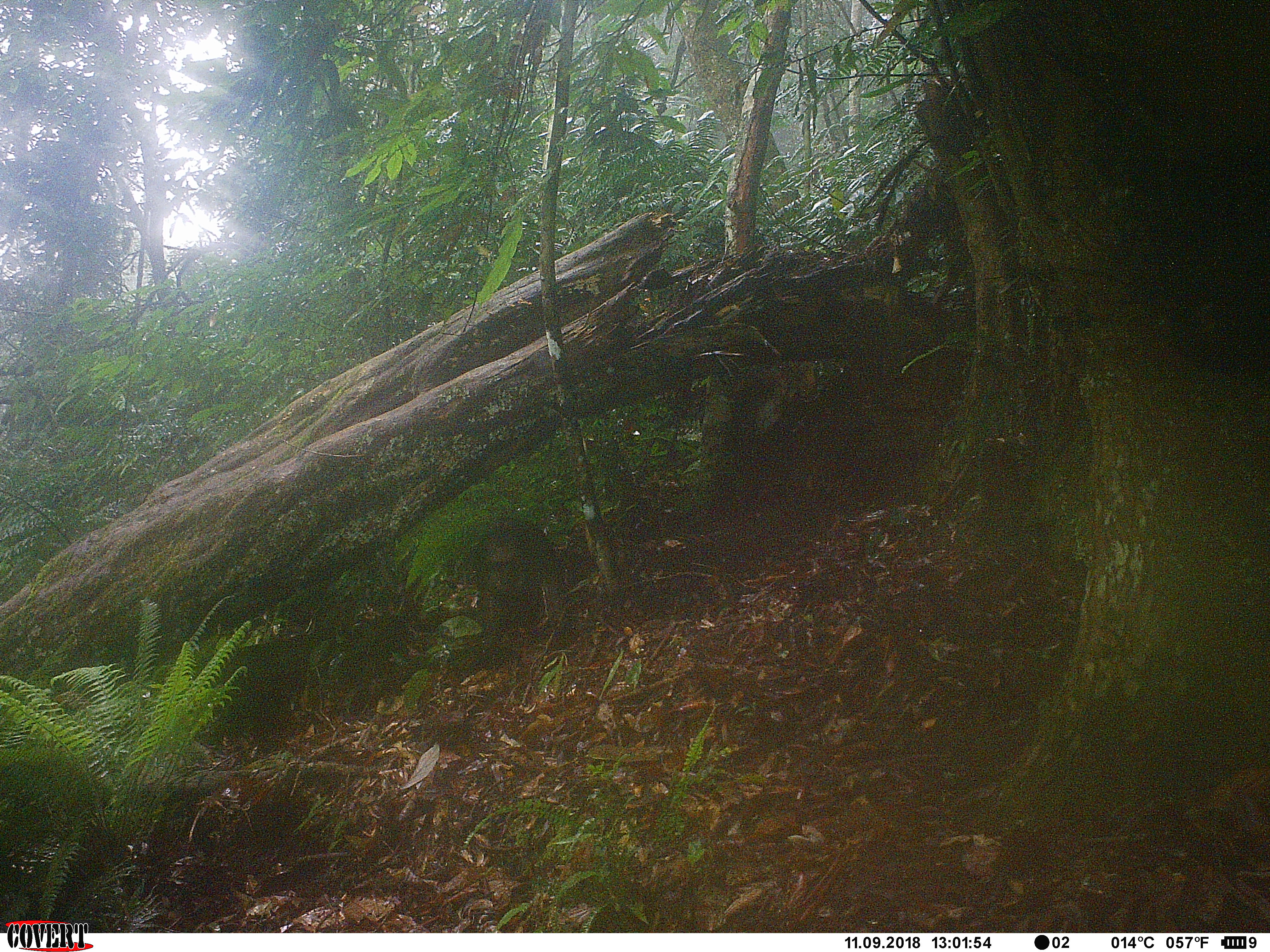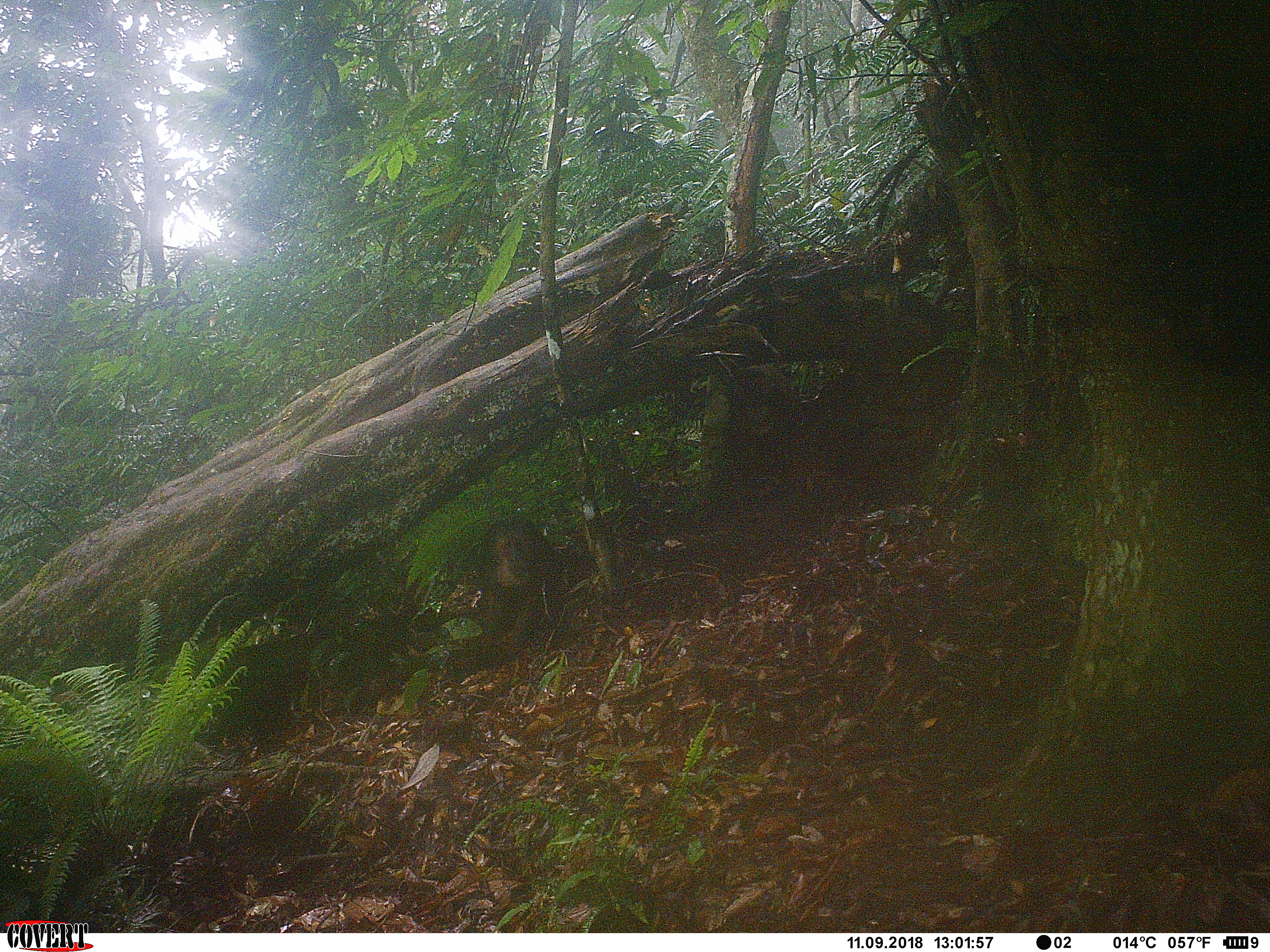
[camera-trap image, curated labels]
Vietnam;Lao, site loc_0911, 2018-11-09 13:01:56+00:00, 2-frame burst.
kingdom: Animalia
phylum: Chordata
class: Mammalia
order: Primates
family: Cercopithecidae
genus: Macaca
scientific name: Macaca arctoides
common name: stump-tailed macaque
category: stump tailed macaque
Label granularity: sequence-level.